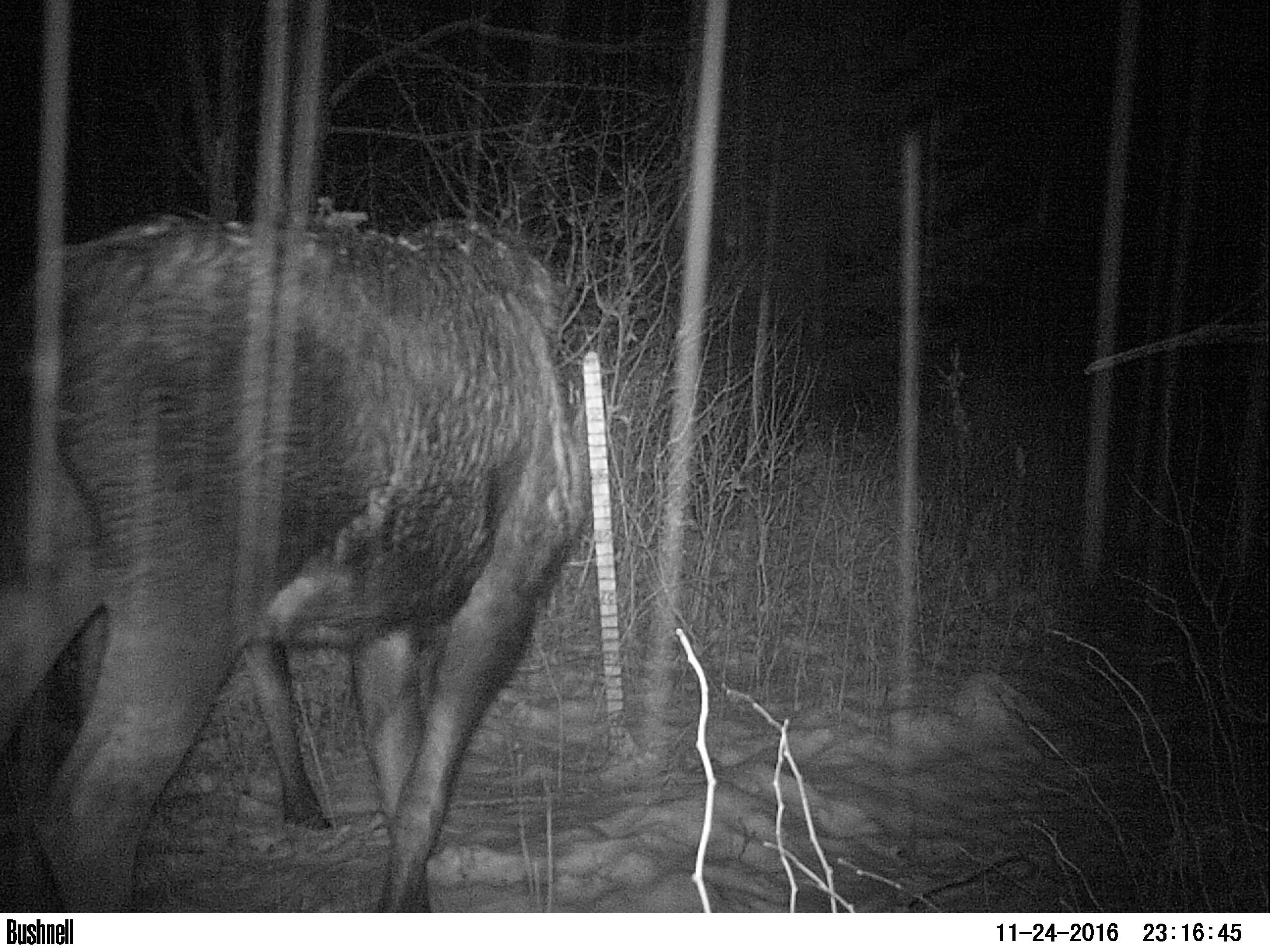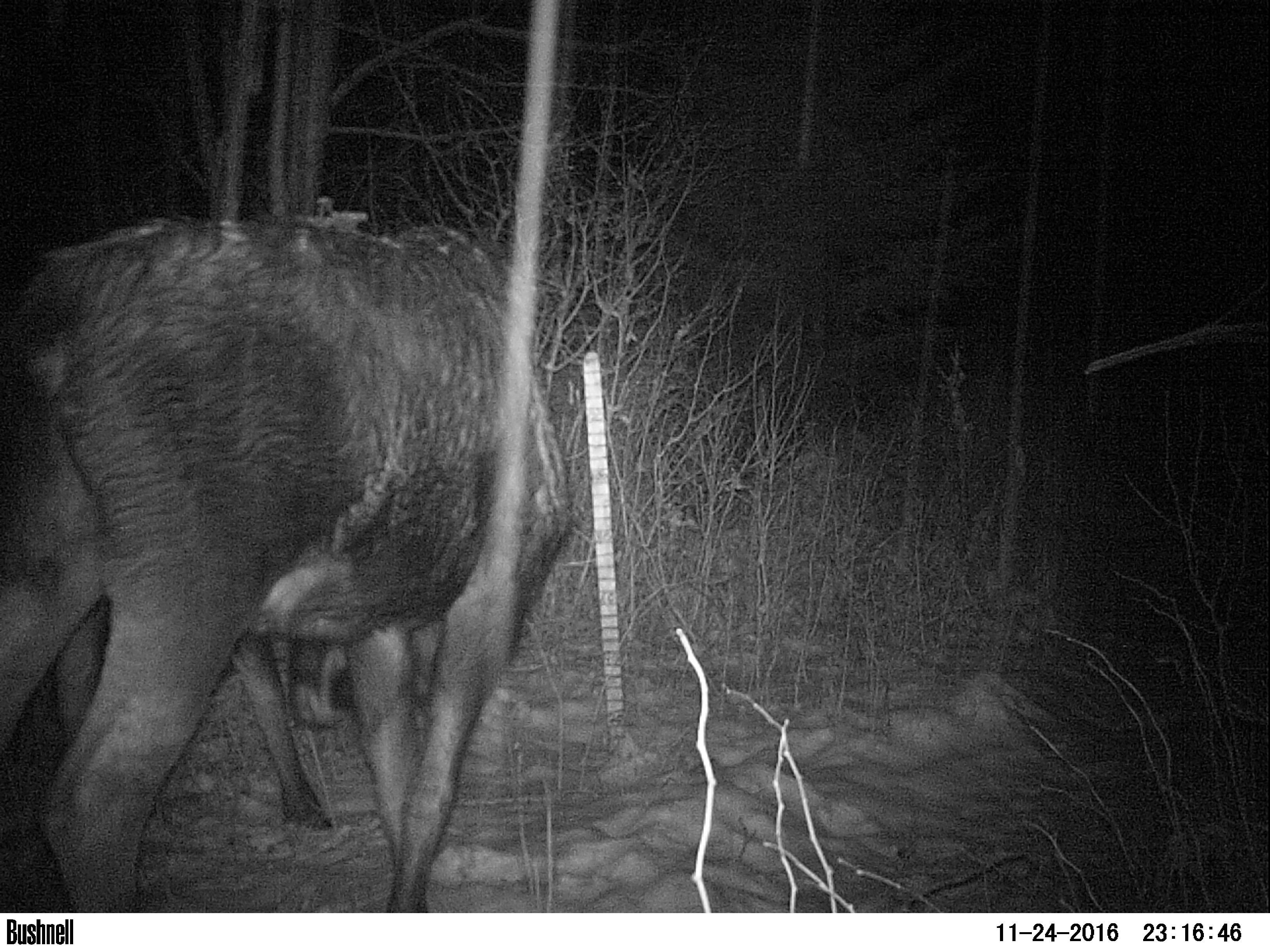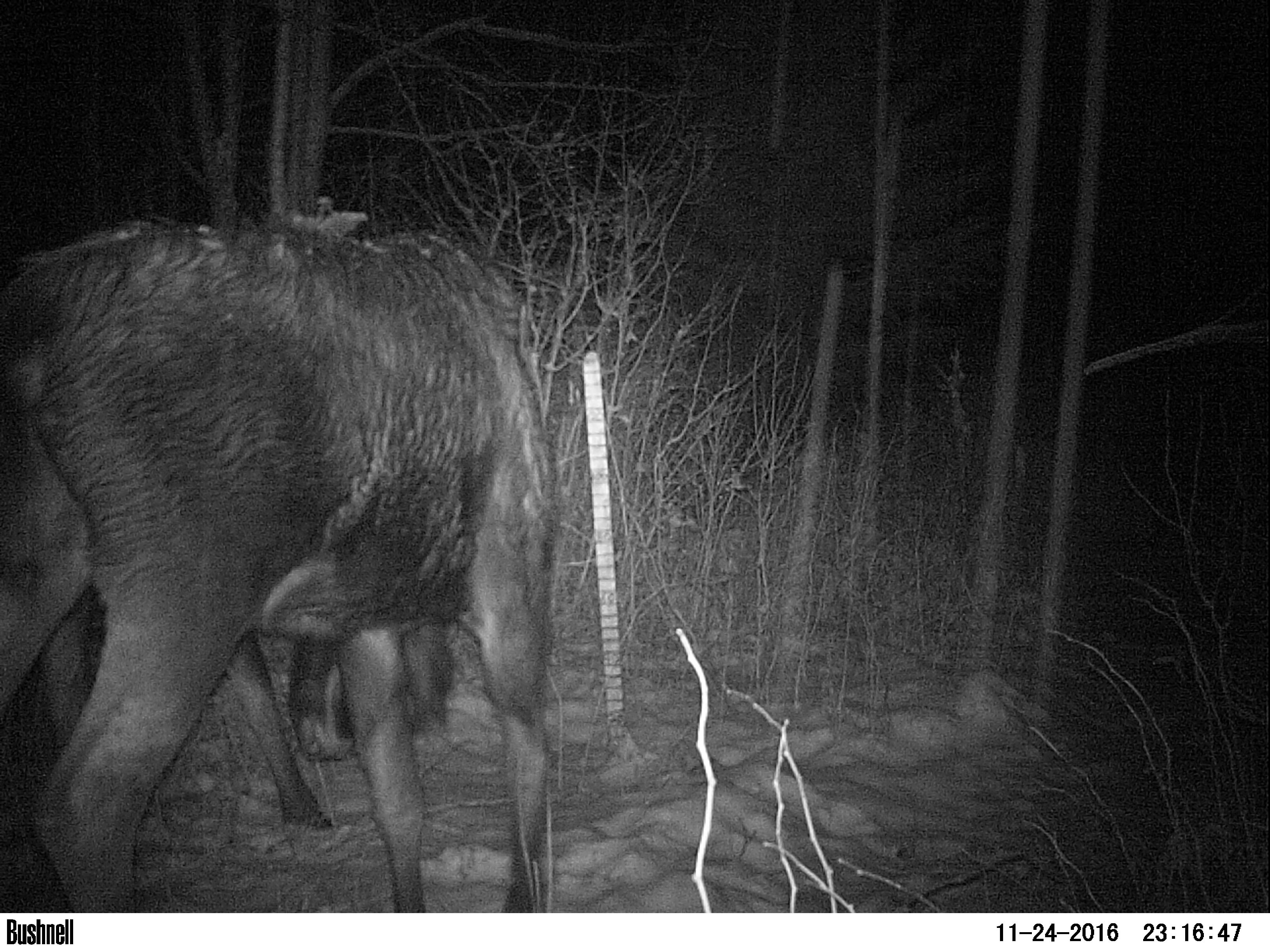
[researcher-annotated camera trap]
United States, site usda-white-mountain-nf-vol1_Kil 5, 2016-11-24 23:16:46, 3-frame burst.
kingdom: Animalia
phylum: Chordata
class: Mammalia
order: Artiodactyla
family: Cervidae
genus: Alces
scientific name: Alces alces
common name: moose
Moose (Alces alces).